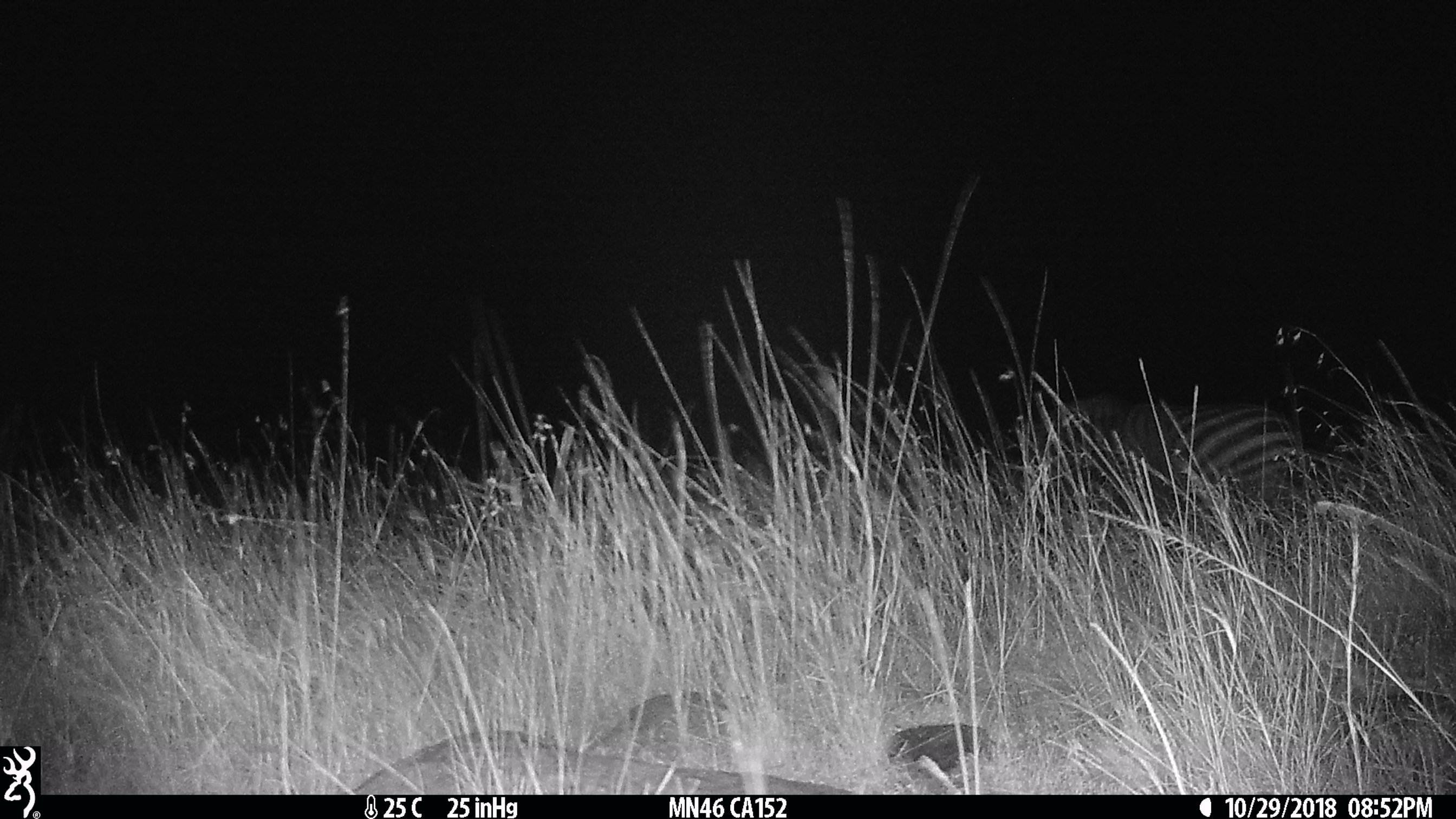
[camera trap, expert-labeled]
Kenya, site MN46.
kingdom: Animalia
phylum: Chordata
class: Mammalia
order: Perissodactyla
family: Equidae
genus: Equus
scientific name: Equus quagga burchellii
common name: burchell's zebra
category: zebra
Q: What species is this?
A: Zebra (burchell's zebra) (Equus quagga burchellii).